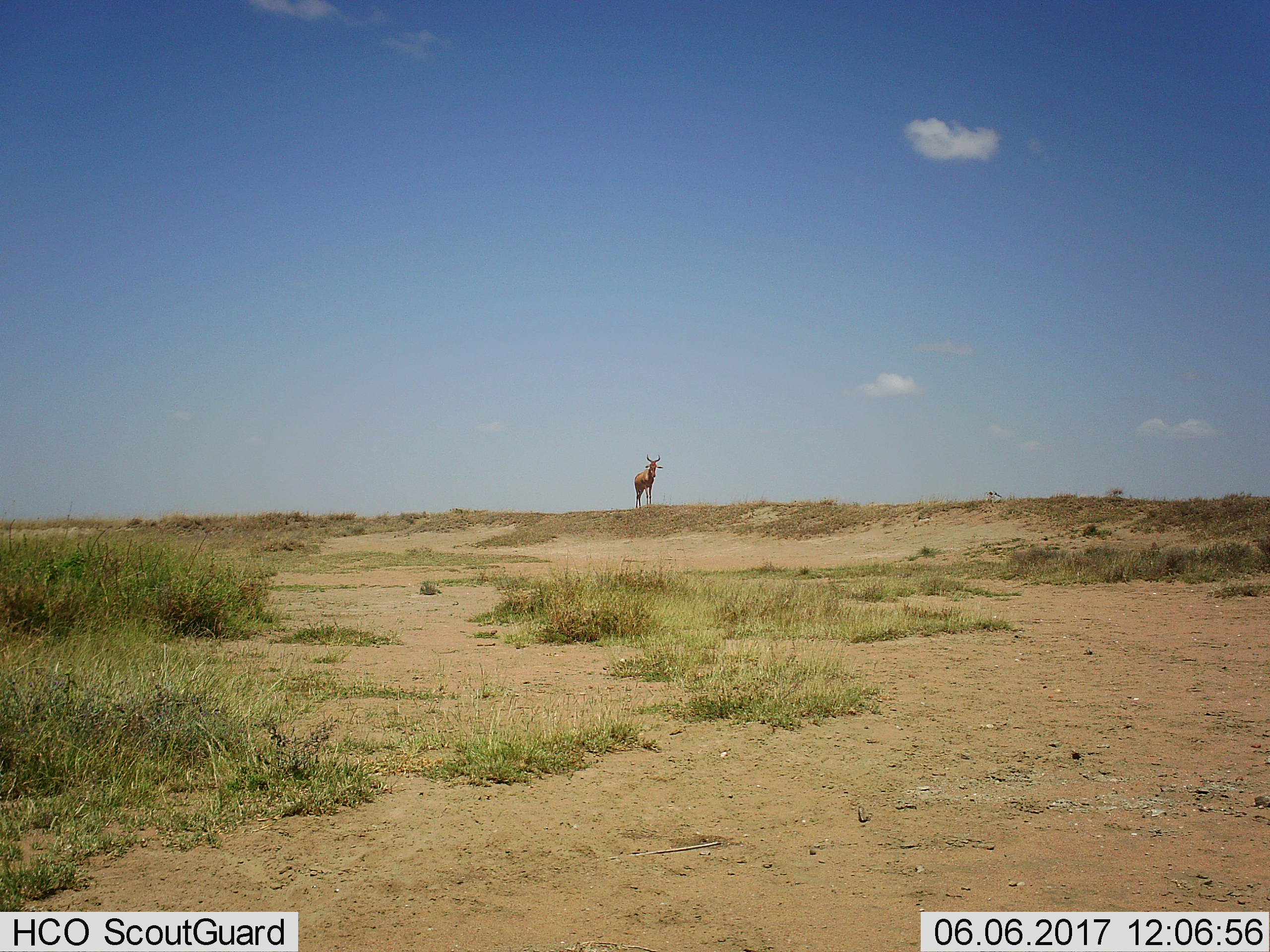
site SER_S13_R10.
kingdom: Animalia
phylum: Chordata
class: Mammalia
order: Artiodactyla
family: Bovidae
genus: Alcelaphus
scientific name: Alcelaphus buselaphus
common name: hartebeest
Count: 1.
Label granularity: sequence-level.